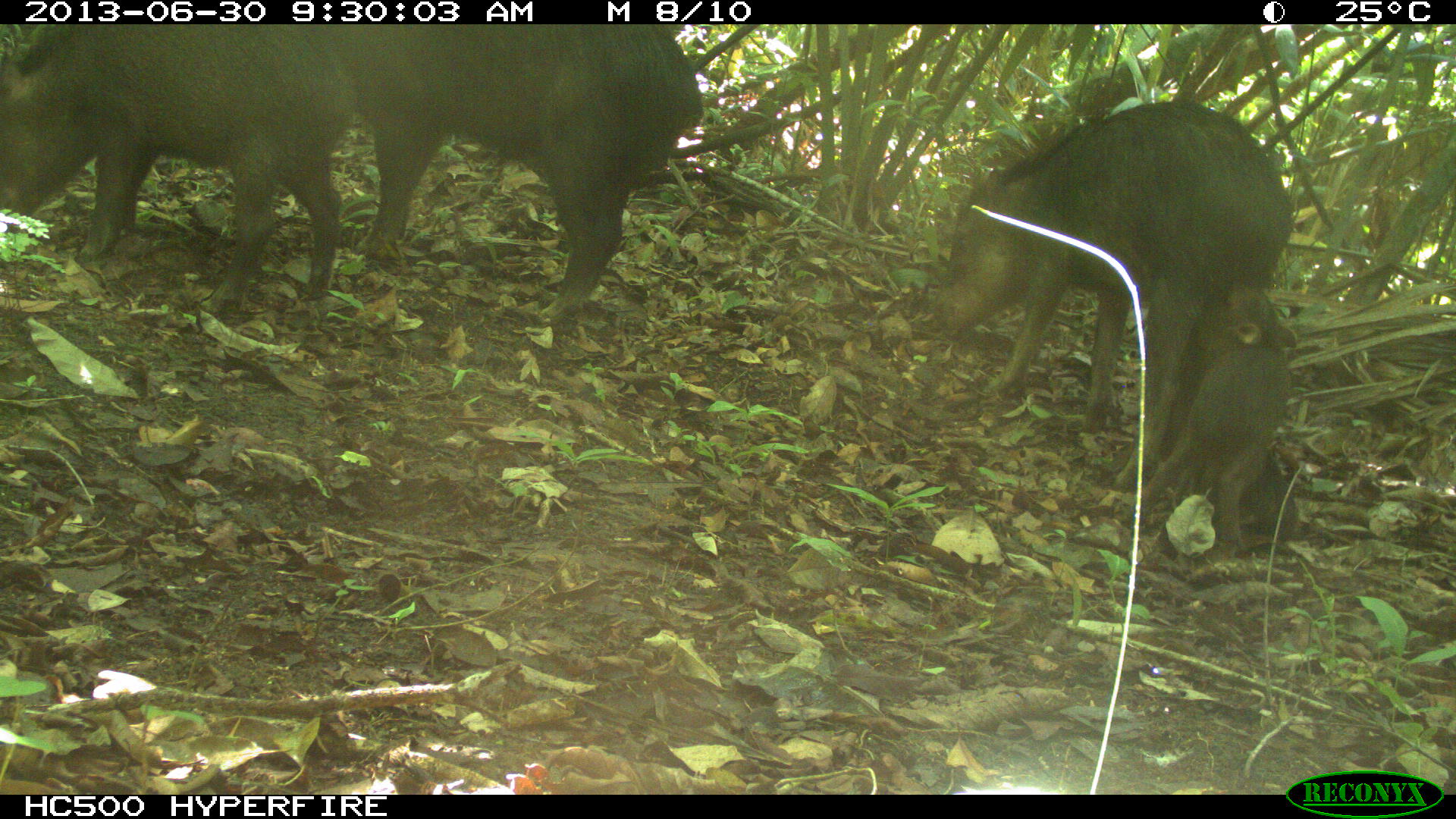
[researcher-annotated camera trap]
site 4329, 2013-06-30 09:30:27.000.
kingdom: Animalia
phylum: Chordata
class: Mammalia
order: Artiodactyla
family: Tayassuidae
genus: Tayassu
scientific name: Tayassu pecari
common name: white-lipped peccary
Tayassu pecari (white-lipped peccary), count 5.